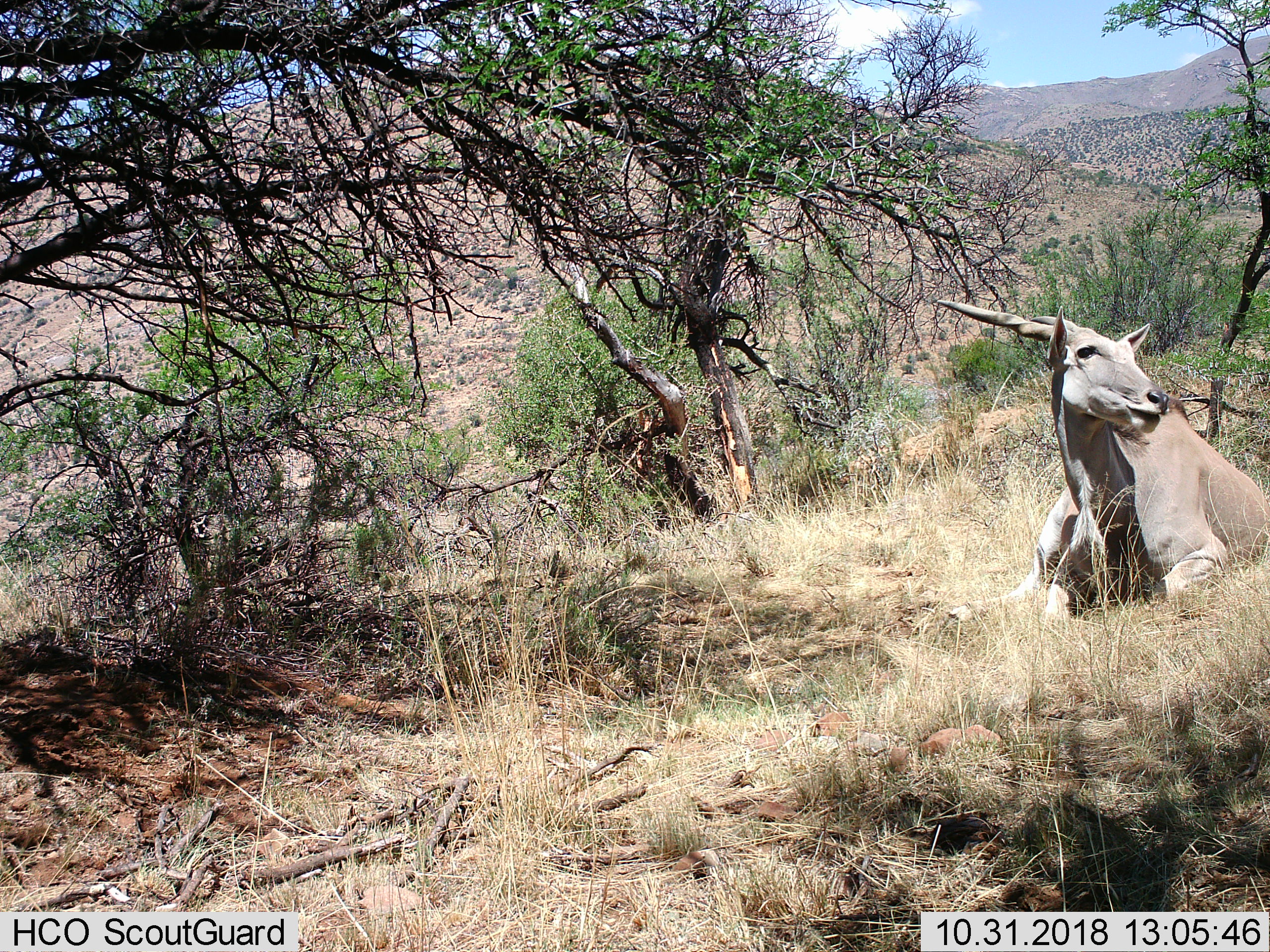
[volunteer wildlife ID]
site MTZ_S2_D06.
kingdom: Animalia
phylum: Chordata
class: Mammalia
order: Artiodactyla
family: Bovidae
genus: Tragelaphus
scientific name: Tragelaphus oryx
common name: eland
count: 1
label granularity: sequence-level